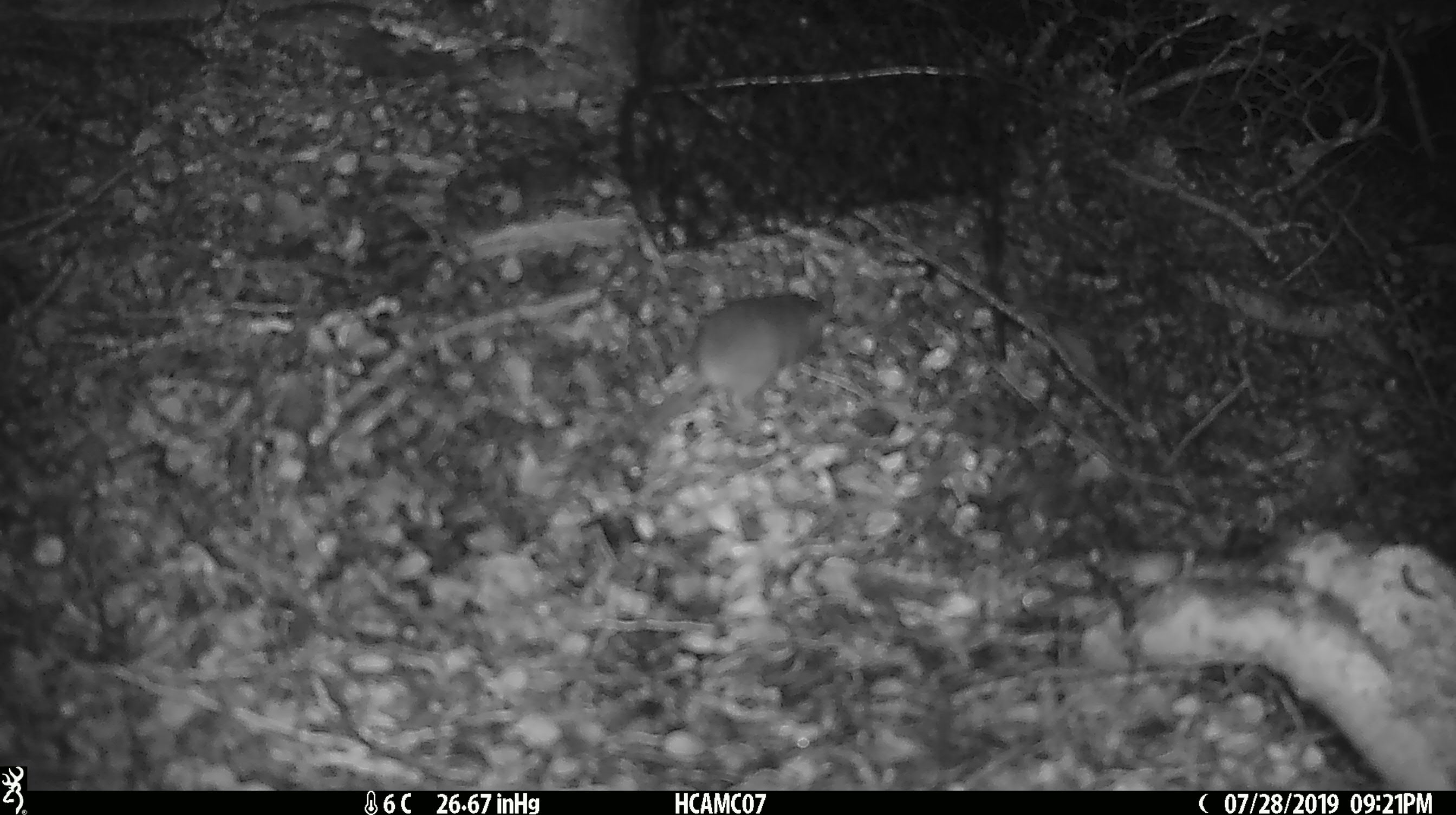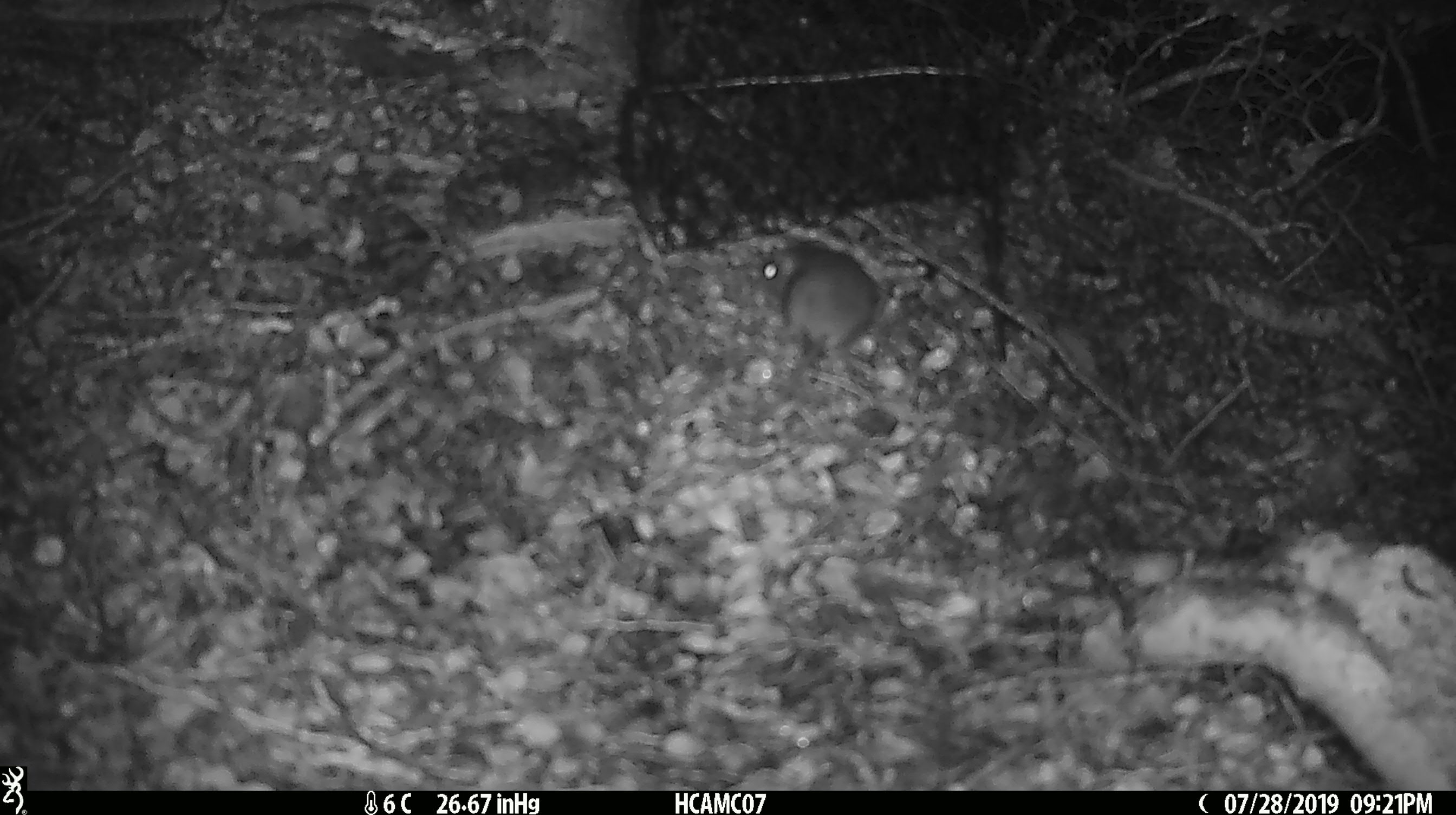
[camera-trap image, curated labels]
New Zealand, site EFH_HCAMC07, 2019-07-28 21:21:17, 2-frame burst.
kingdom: Animalia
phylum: Chordata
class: Mammalia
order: Rodentia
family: Muridae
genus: Mus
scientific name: Mus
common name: mouse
Mouse (Mus).